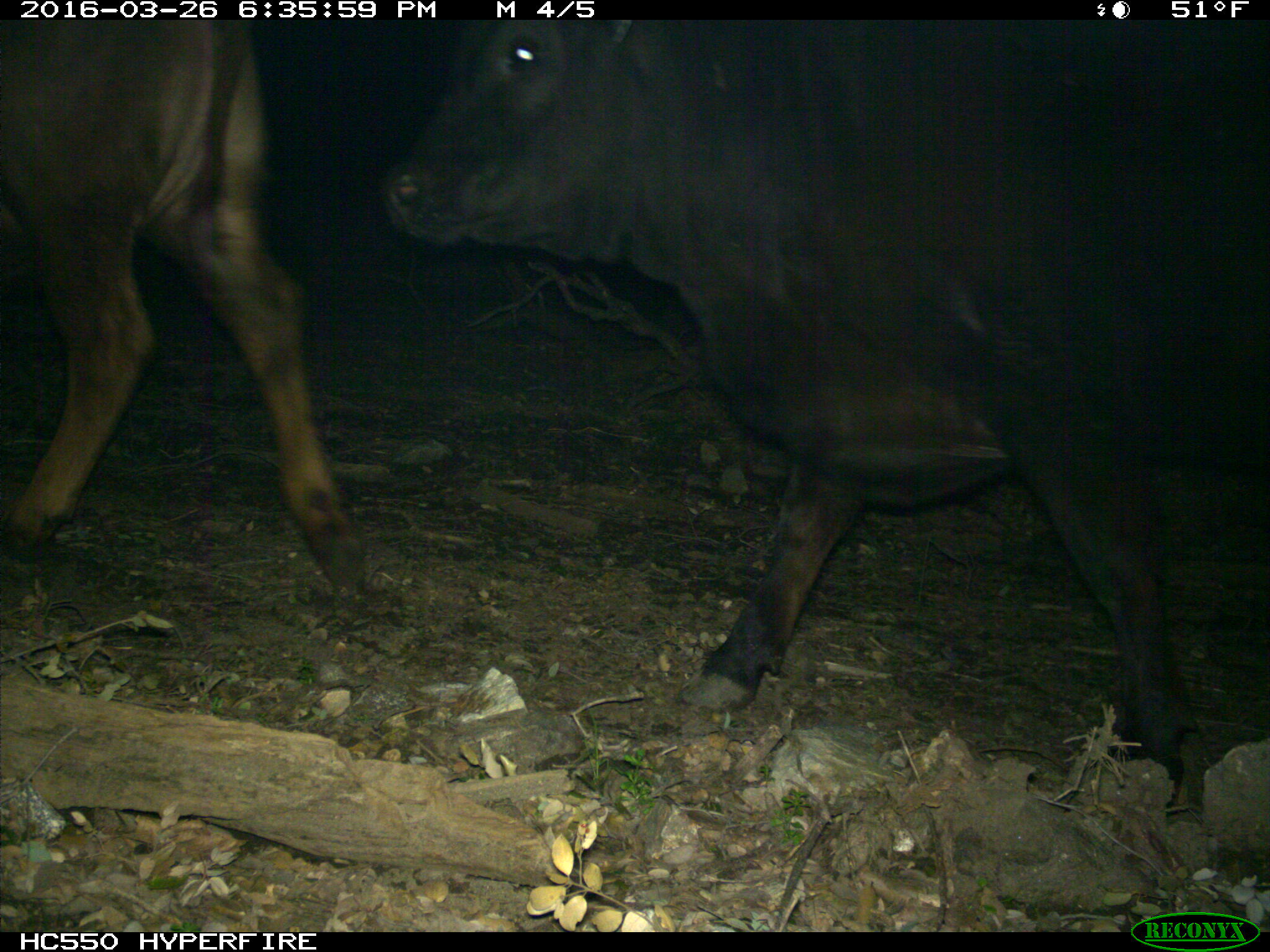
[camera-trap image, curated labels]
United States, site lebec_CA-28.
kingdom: Animalia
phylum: Chordata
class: Mammalia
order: Artiodactyla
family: Bovidae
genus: Bos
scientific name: Bos taurus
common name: domestic cow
Bos taurus (domestic cow).